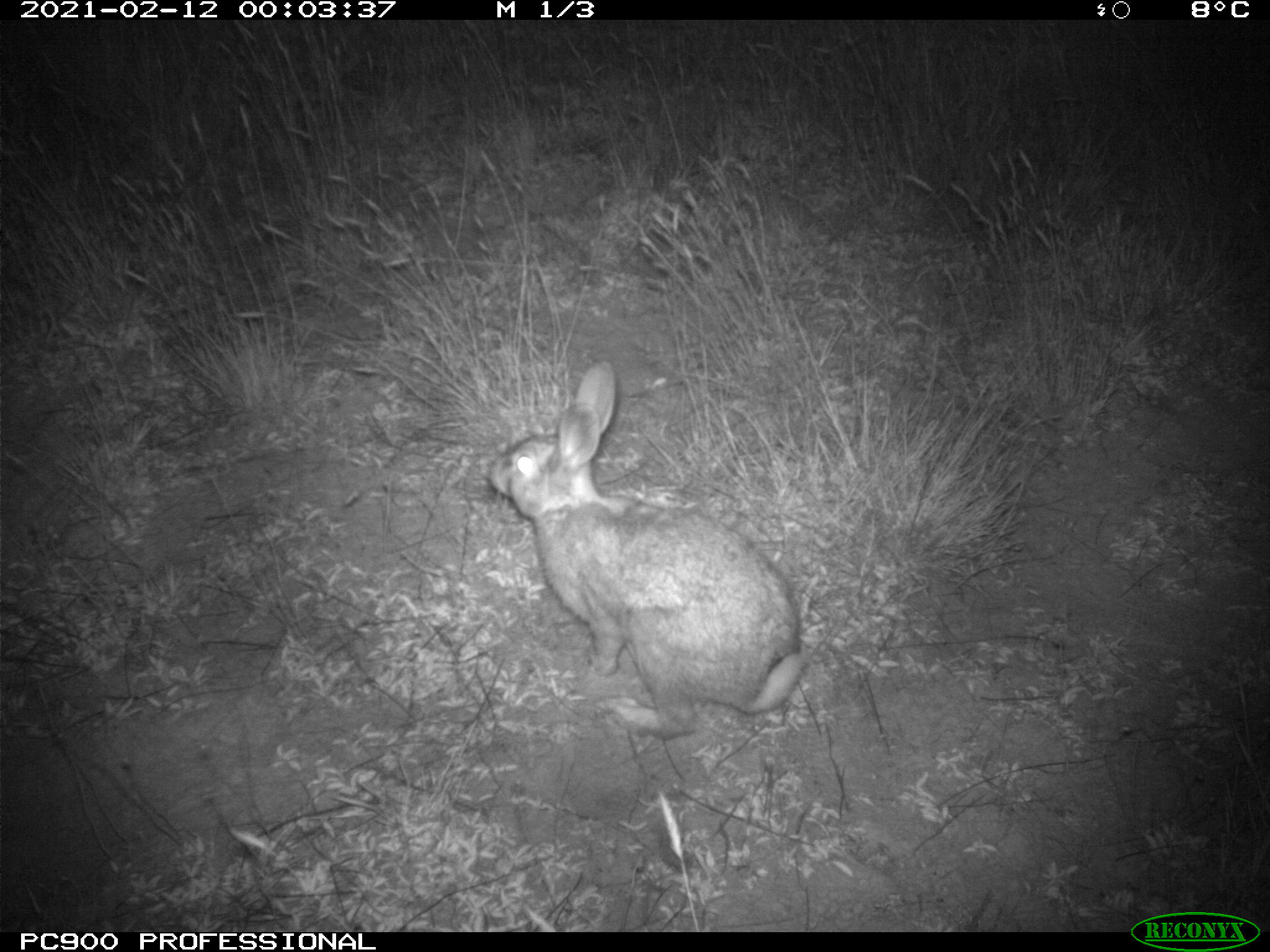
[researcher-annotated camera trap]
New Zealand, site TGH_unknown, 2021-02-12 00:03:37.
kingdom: Animalia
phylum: Chordata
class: Mammalia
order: Lagomorpha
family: Leporidae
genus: Oryctolagus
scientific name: Oryctolagus cuniculus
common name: european rabbit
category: rabbit